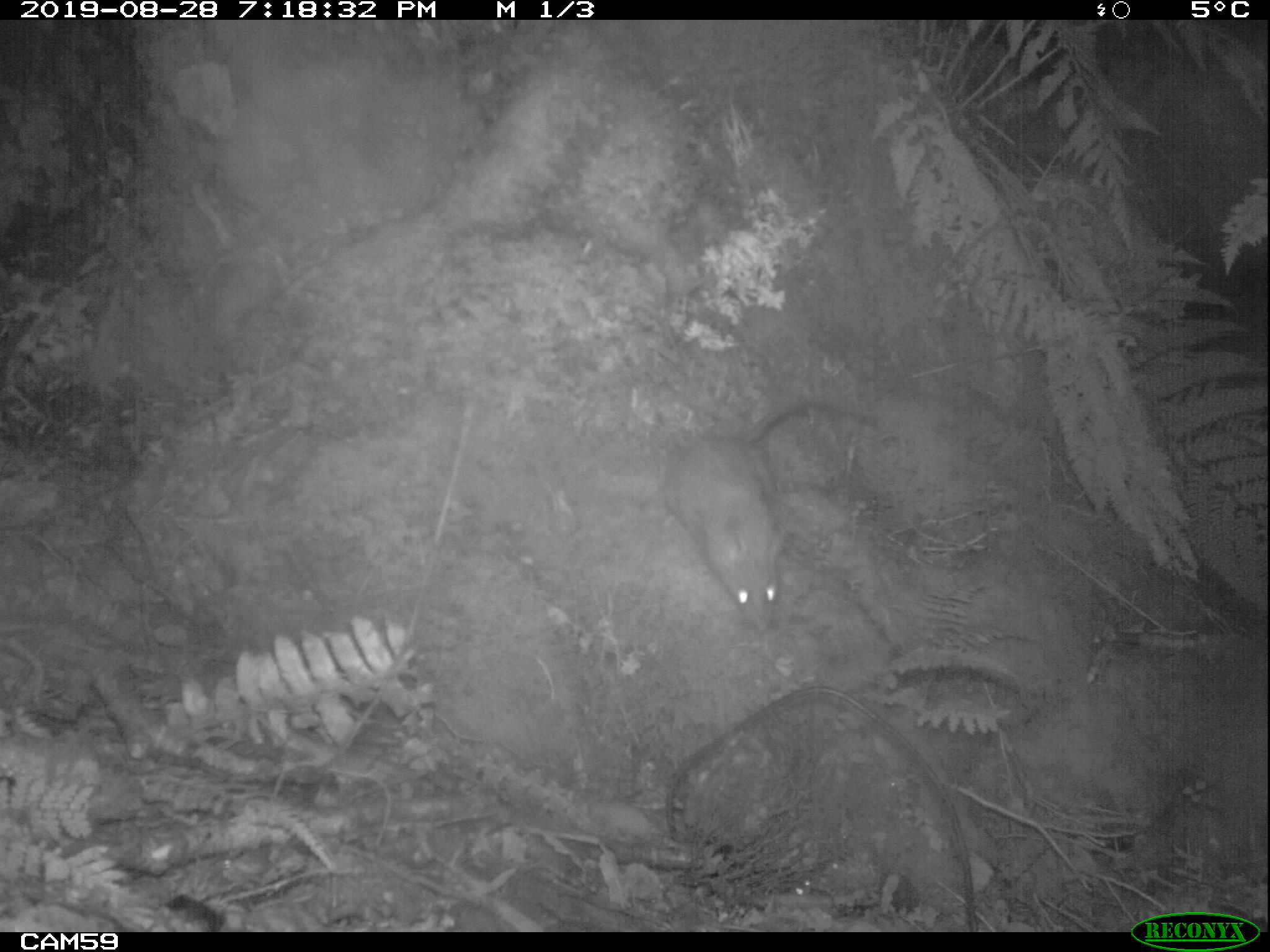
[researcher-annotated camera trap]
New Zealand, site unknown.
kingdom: Animalia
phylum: Chordata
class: Mammalia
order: Rodentia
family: Muridae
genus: Rattus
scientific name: Rattus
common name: rat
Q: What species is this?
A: Rat (Rattus).